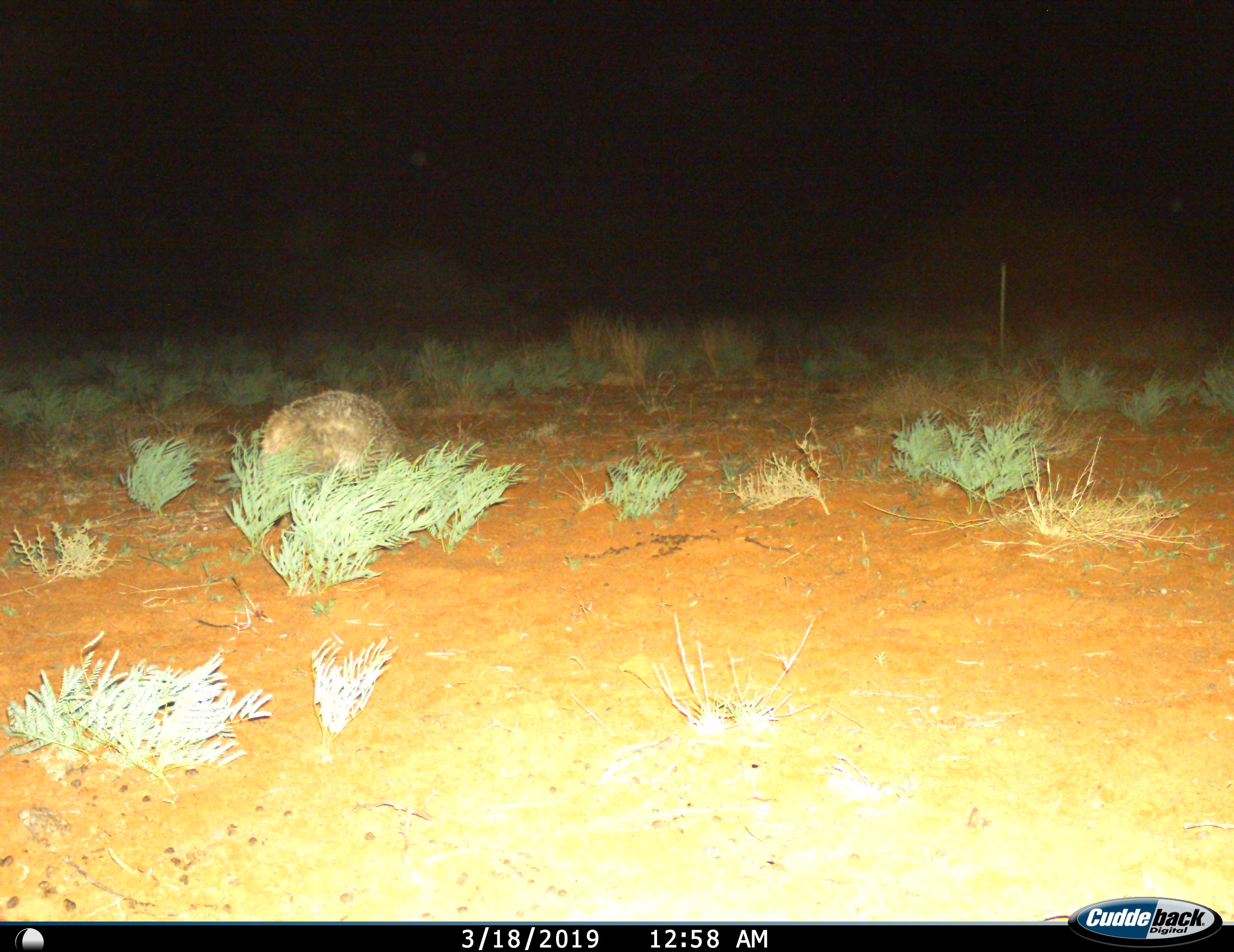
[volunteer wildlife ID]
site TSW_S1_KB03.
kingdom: Animalia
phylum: Chordata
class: Mammalia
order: Carnivora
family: Canidae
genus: Otocyon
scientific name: Otocyon megalotis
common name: bat-eared fox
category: foxbateared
Foxbateared (bat-eared fox) (Otocyon megalotis), count 1. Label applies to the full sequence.